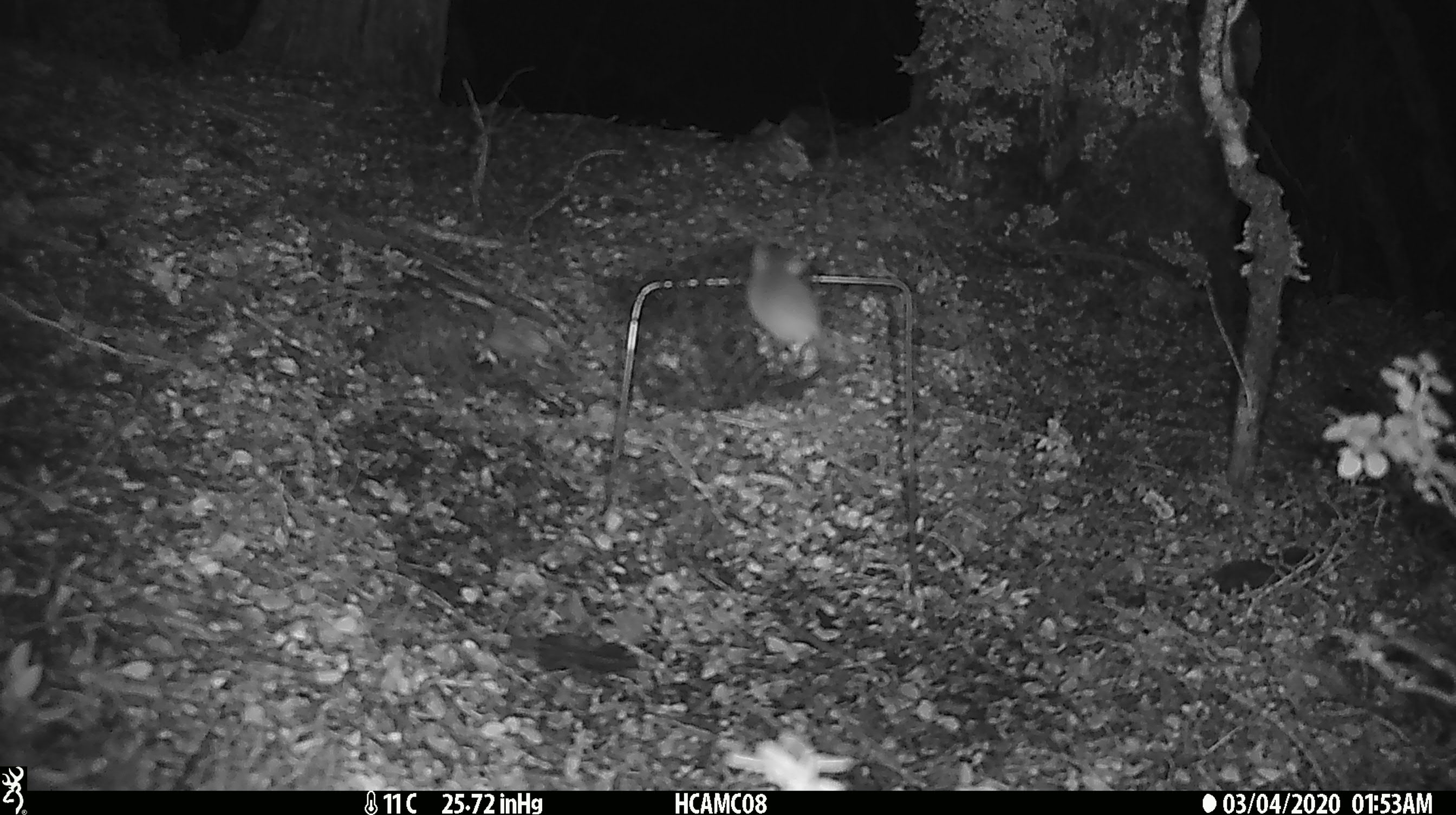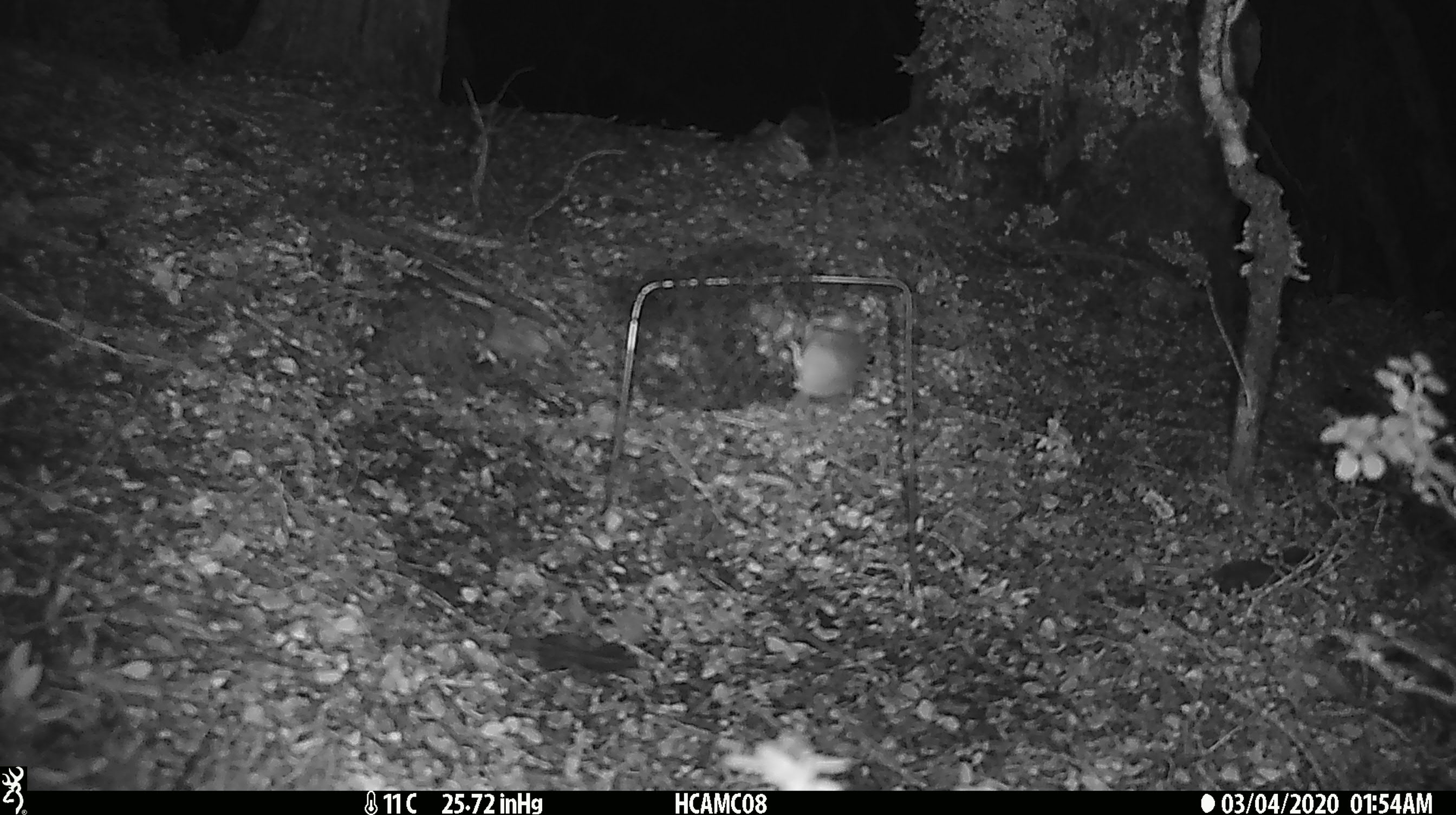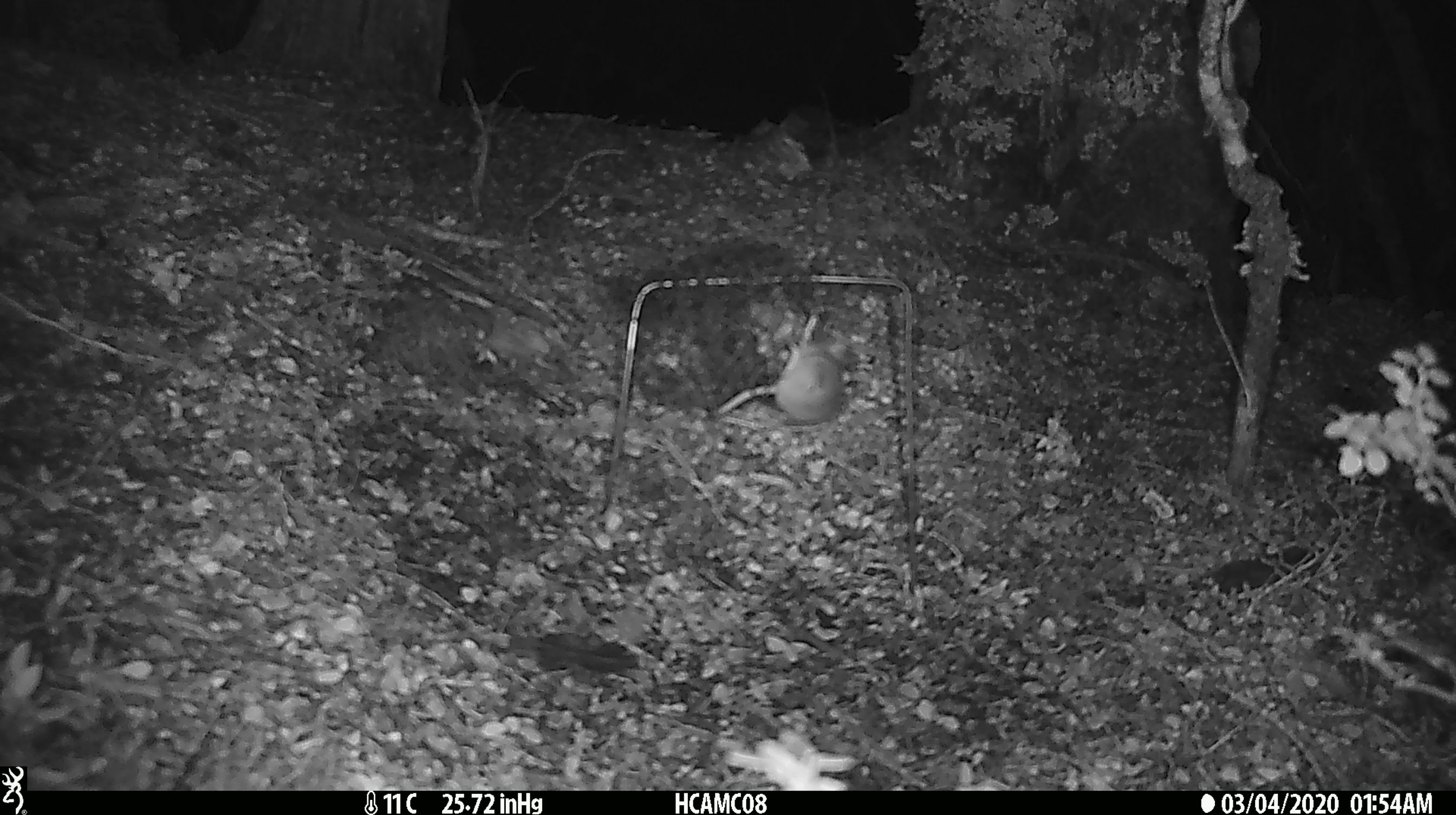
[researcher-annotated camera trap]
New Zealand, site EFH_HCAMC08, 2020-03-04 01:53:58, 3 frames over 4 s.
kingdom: Animalia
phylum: Chordata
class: Mammalia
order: Rodentia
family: Muridae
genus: Mus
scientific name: Mus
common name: mouse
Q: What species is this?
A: Mouse (Mus).